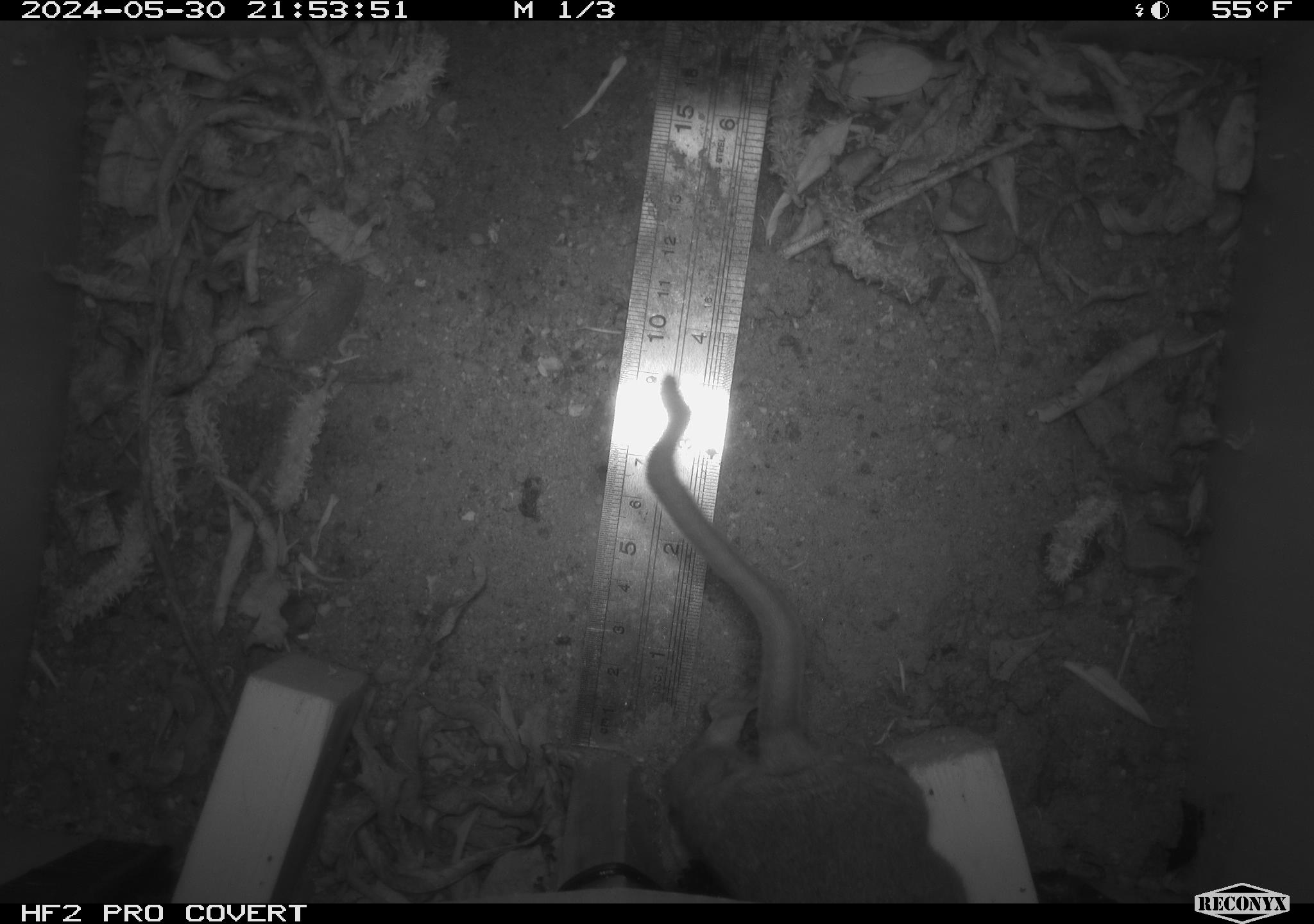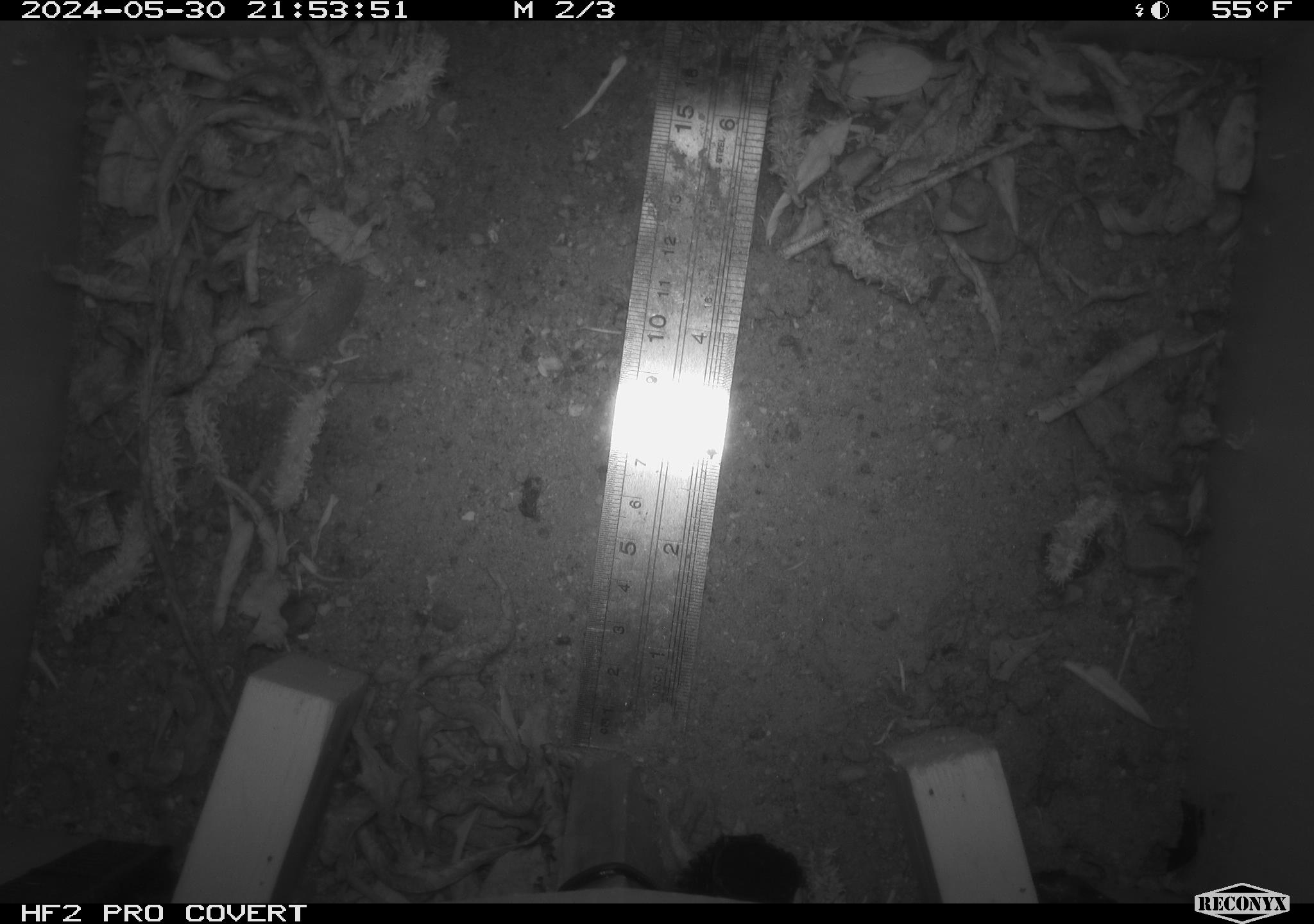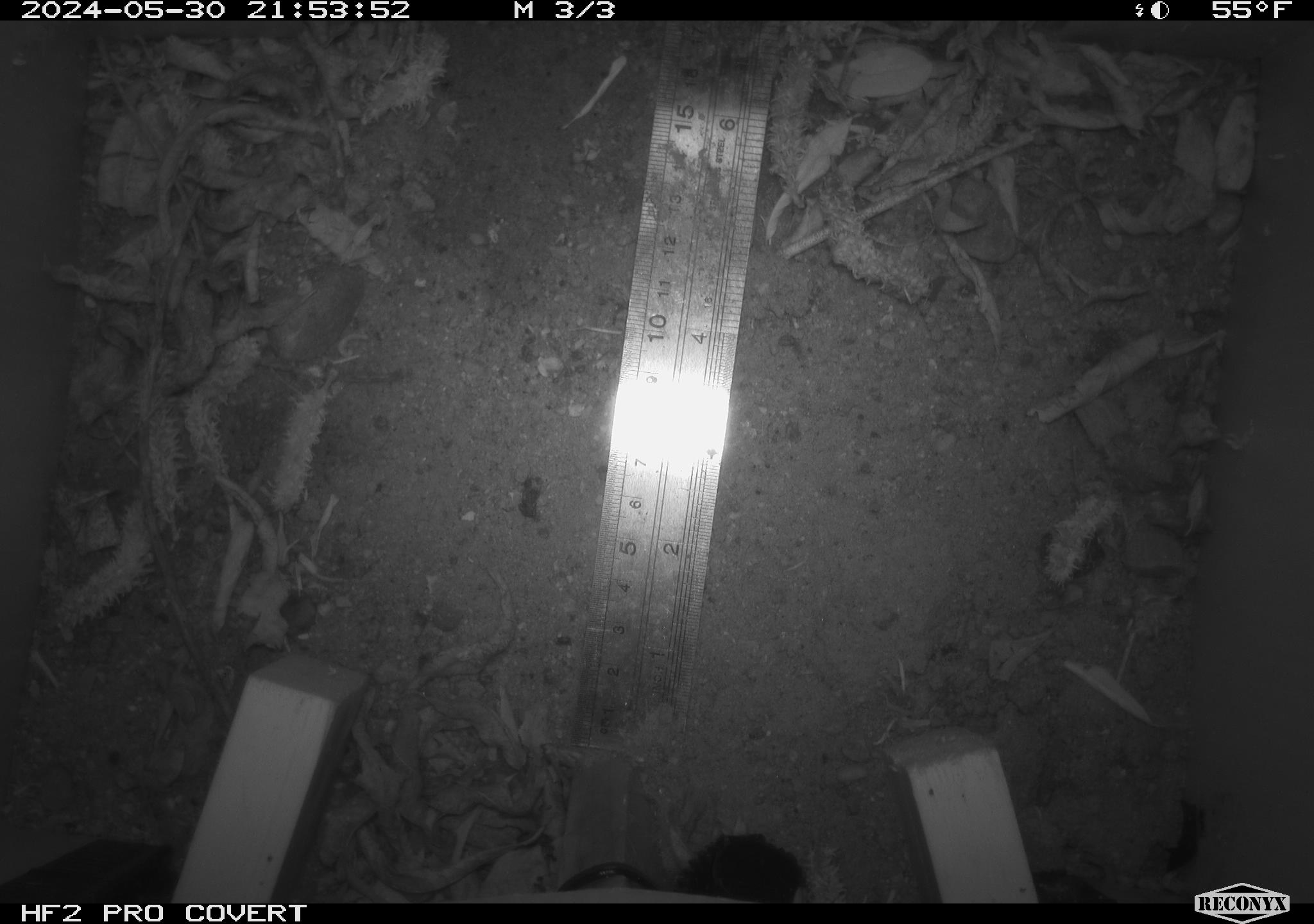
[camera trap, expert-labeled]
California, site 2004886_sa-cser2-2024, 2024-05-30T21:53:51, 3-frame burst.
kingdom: Animalia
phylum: Chordata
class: Mammalia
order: Rodentia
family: Muridae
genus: Rattus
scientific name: Rattus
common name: rat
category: rattus species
Rattus species (rat) (Rattus).